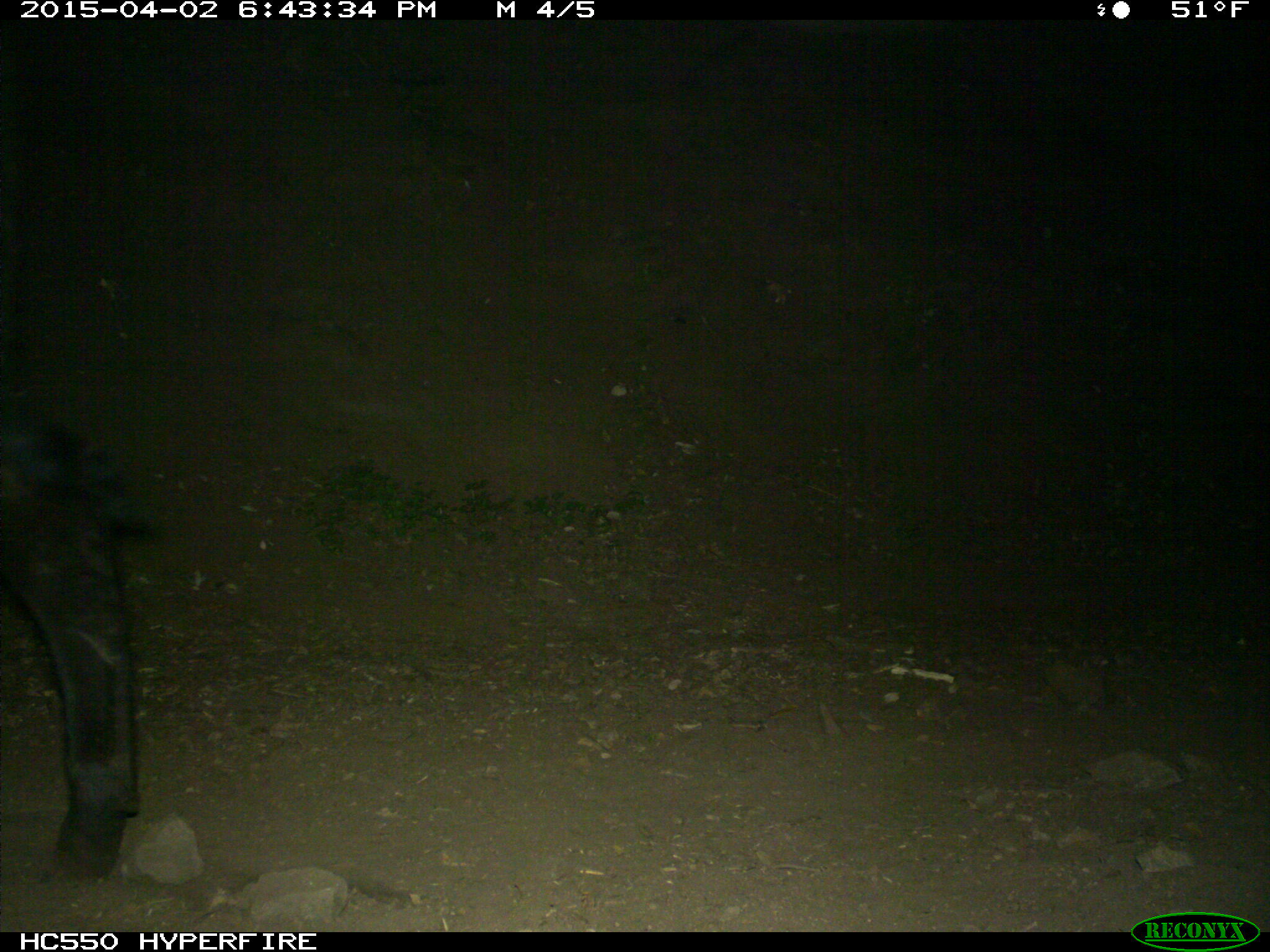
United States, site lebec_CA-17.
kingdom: Animalia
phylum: Chordata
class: Mammalia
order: Artiodactyla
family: Bovidae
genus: Bos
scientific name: Bos taurus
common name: domestic cow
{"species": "Bos taurus (domestic cow)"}